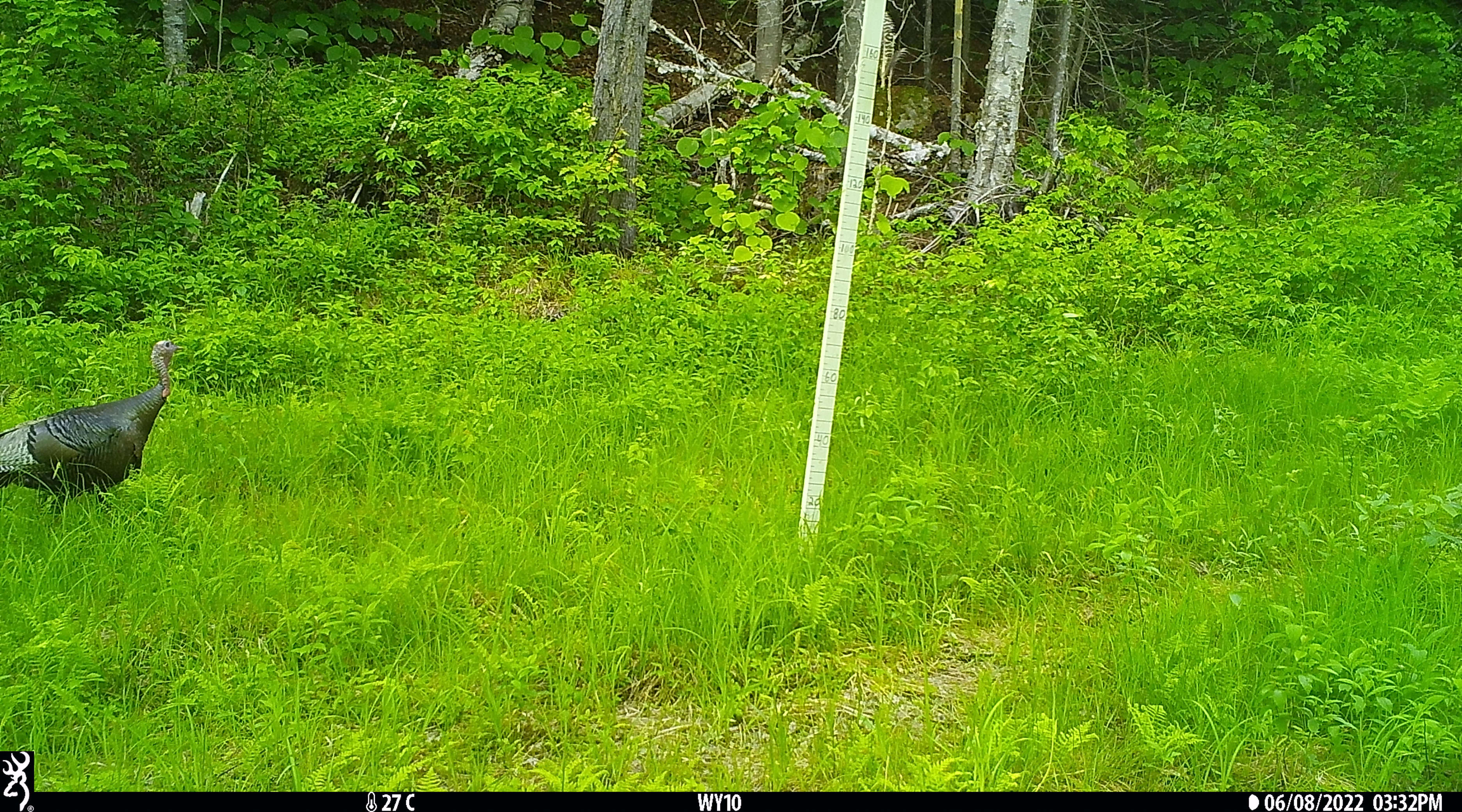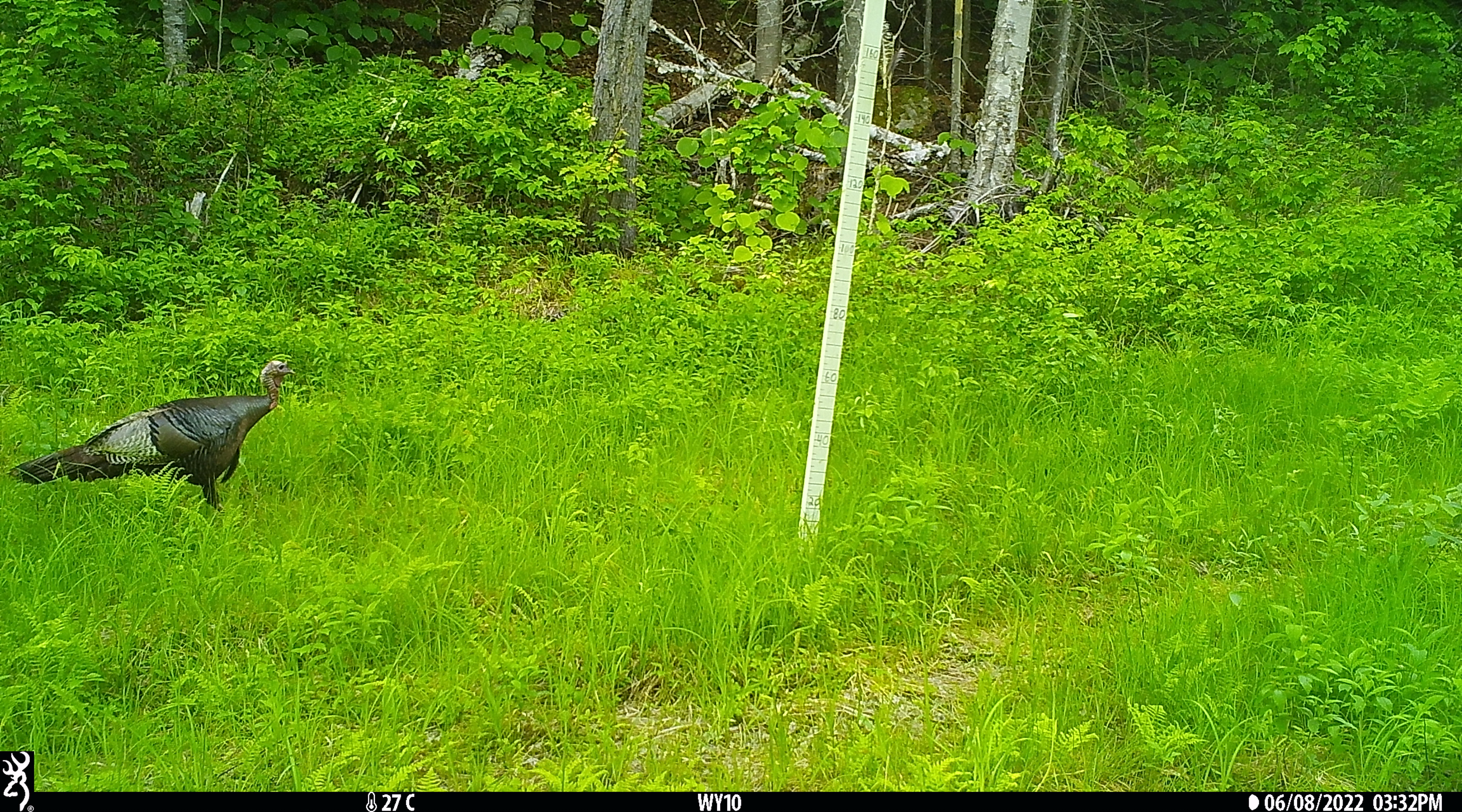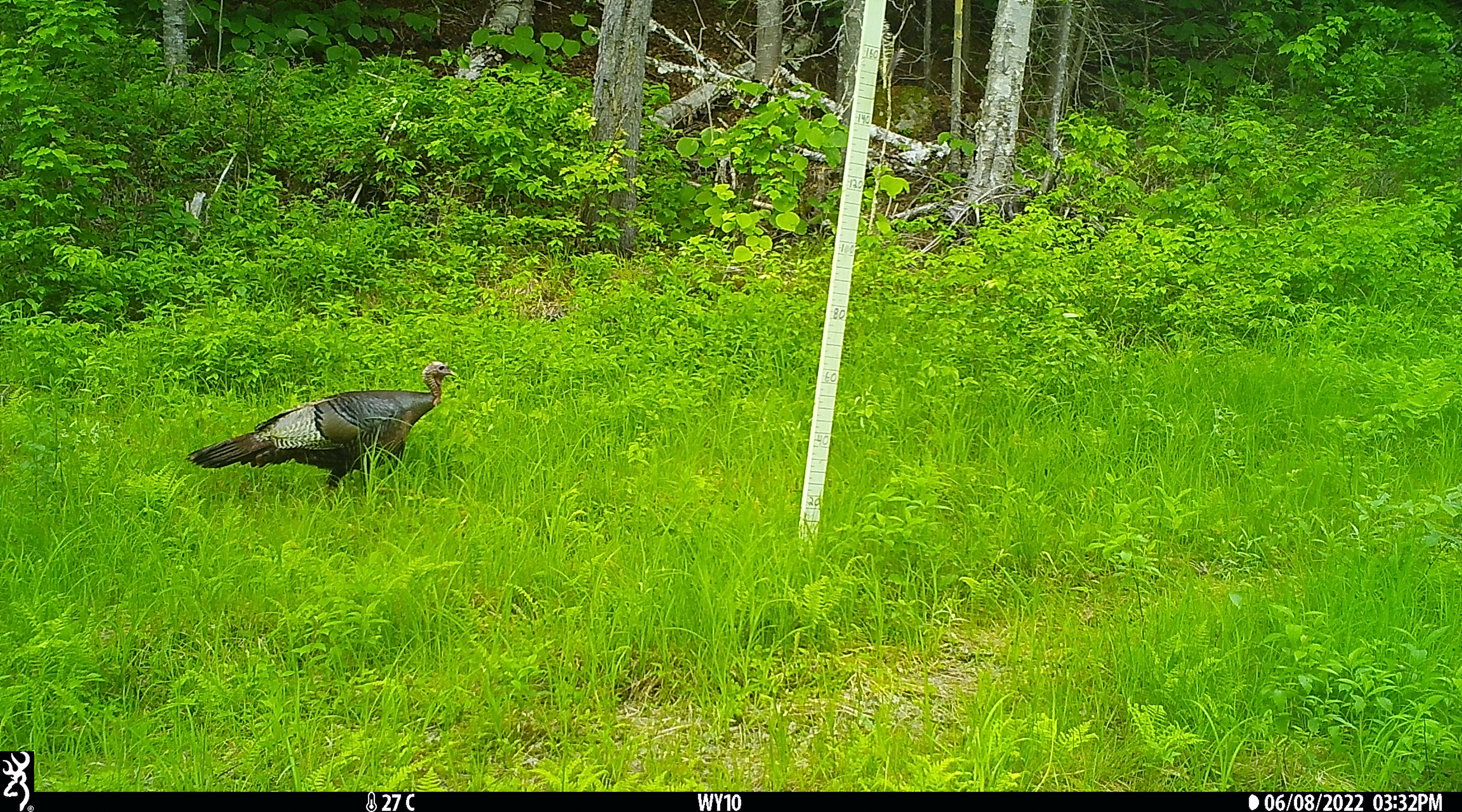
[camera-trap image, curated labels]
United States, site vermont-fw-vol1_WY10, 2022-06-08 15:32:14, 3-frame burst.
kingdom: Animalia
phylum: Chordata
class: Aves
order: Galliformes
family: Phasianidae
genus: Meleagris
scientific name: Meleagris gallopavo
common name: wild turkey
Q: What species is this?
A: Wild turkey (Meleagris gallopavo).